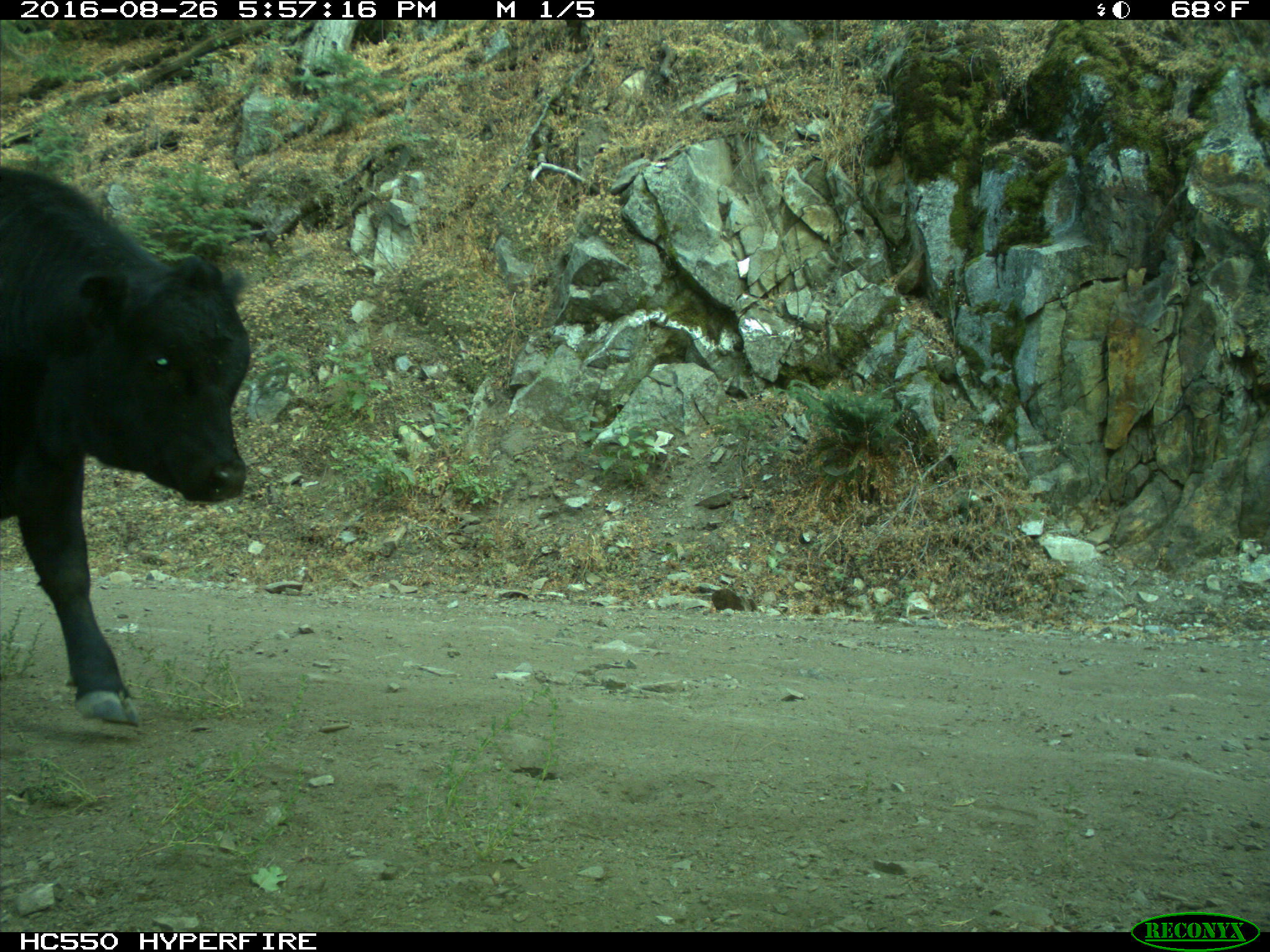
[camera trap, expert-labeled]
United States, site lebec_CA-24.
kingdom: Animalia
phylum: Chordata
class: Mammalia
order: Artiodactyla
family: Bovidae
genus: Bos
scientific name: Bos taurus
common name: domestic cow